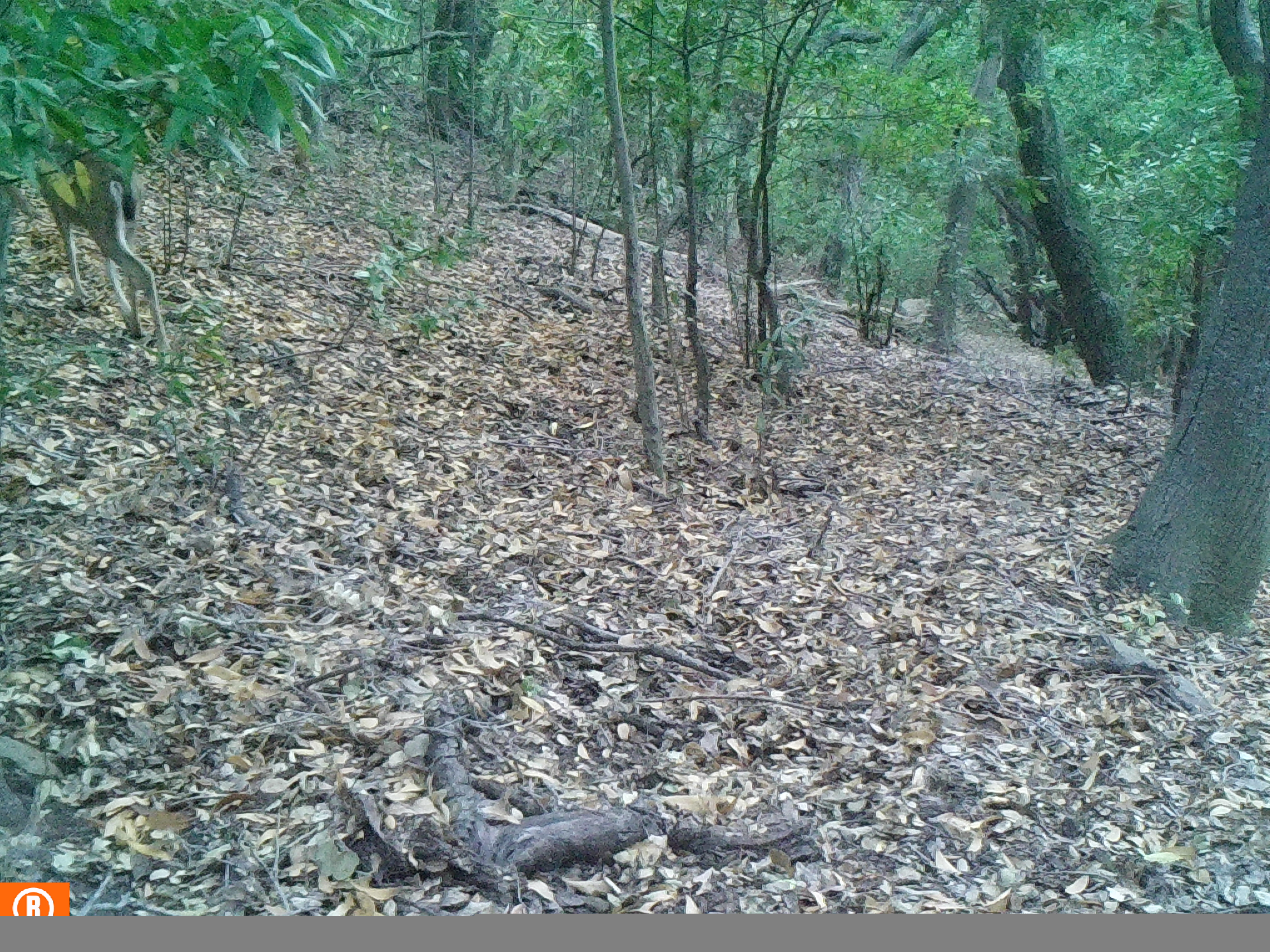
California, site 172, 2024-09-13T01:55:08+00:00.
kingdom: Animalia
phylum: Chordata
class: Mammalia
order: Artiodactyla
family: Cervidae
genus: Odocoileus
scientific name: Odocoileus hemionus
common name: mule deer